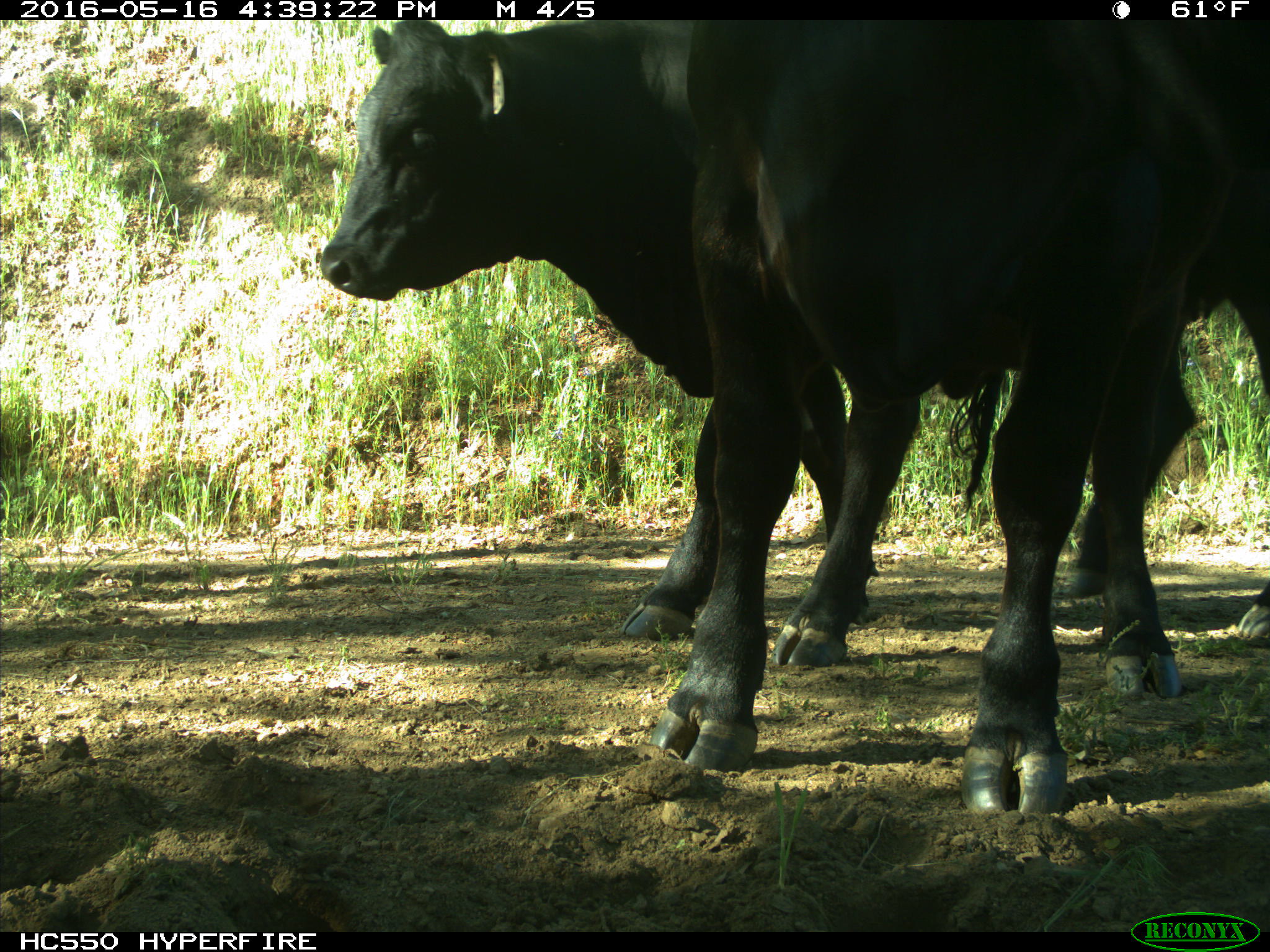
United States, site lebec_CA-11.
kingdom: Animalia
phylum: Chordata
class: Mammalia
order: Artiodactyla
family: Bovidae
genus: Bos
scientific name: Bos taurus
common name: domestic cow